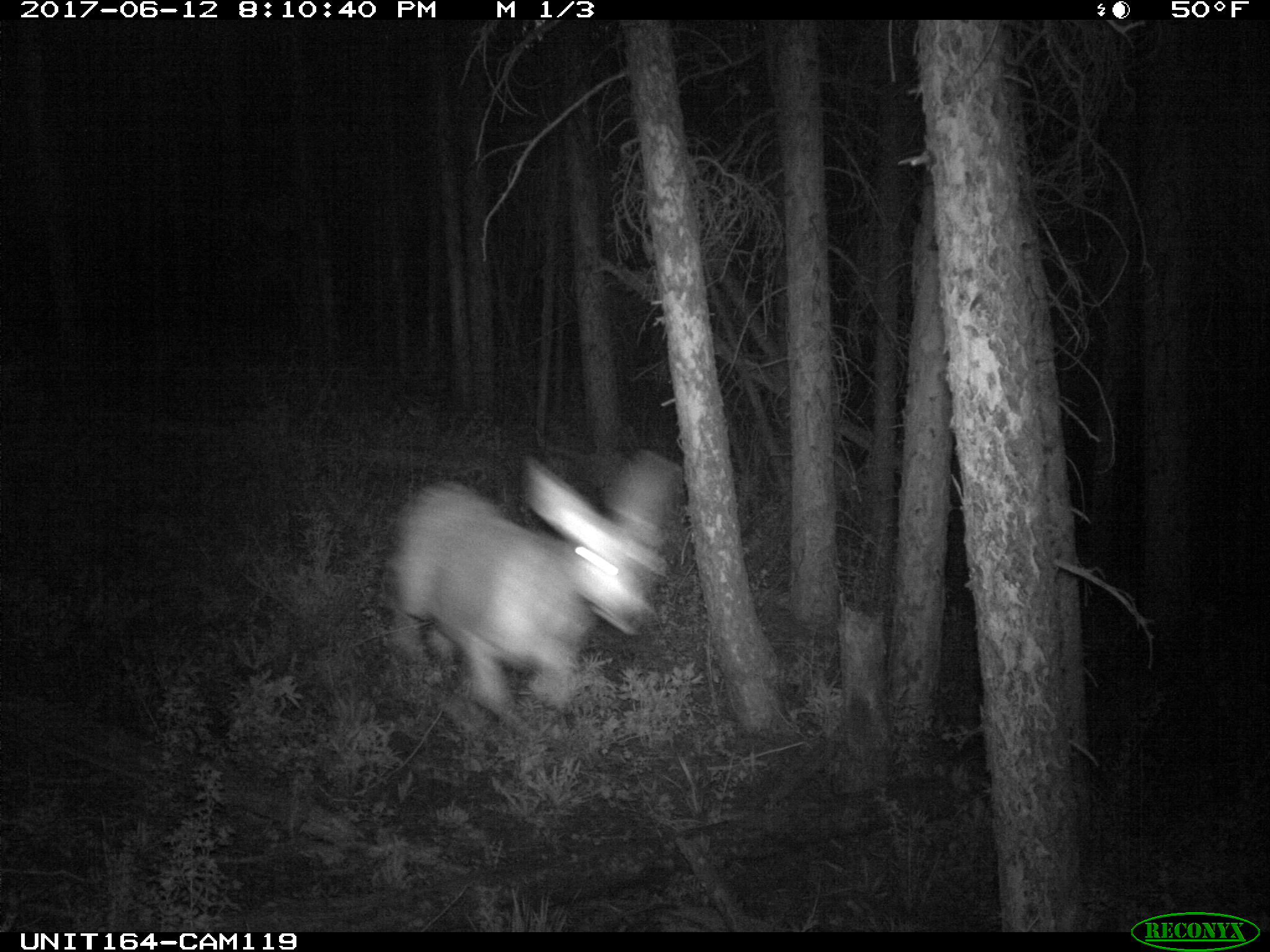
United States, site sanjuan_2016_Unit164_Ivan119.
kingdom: Animalia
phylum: Chordata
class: Mammalia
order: Artiodactyla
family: Cervidae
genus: Odocoileus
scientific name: Odocoileus hemionus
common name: mule deer